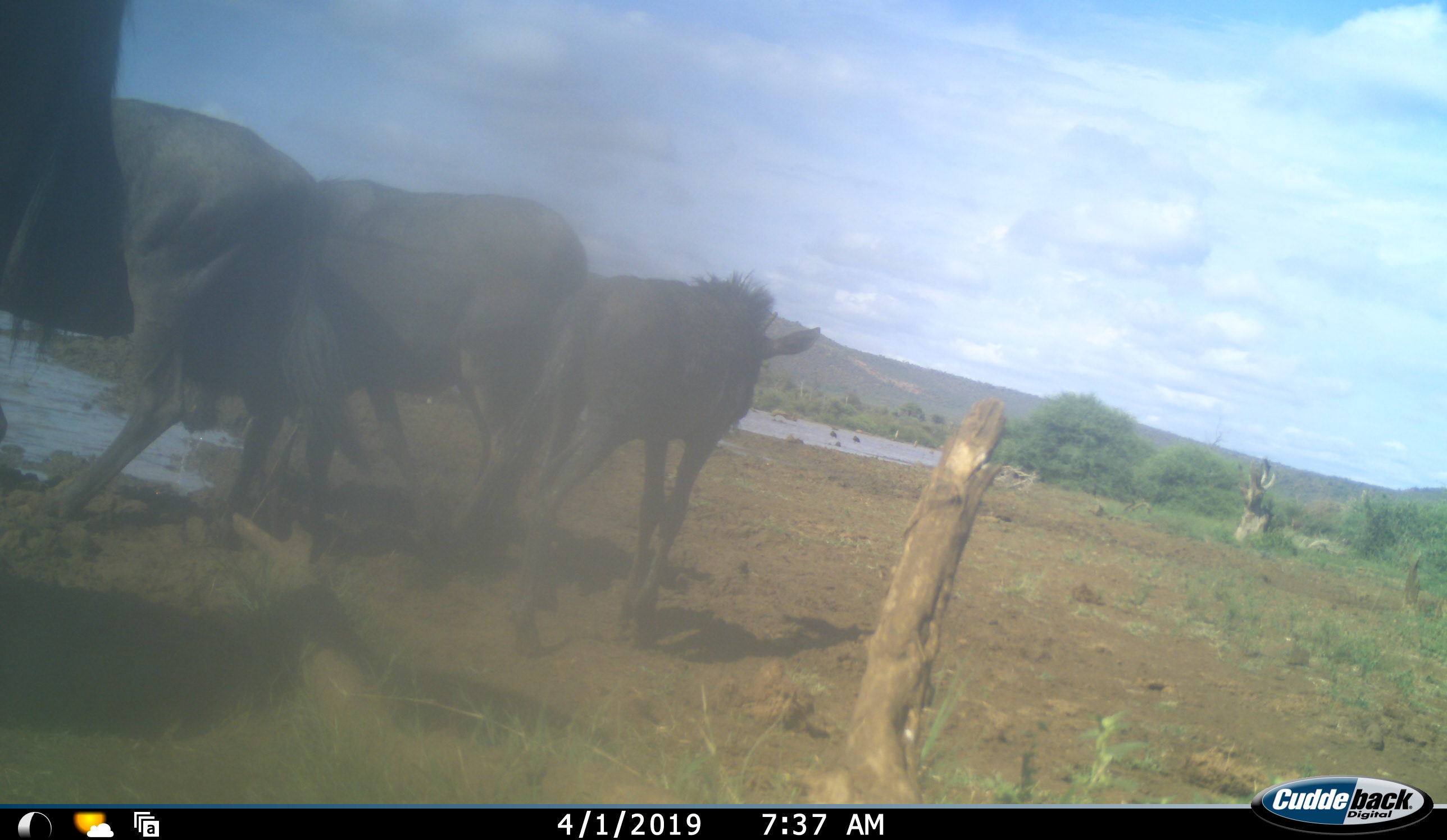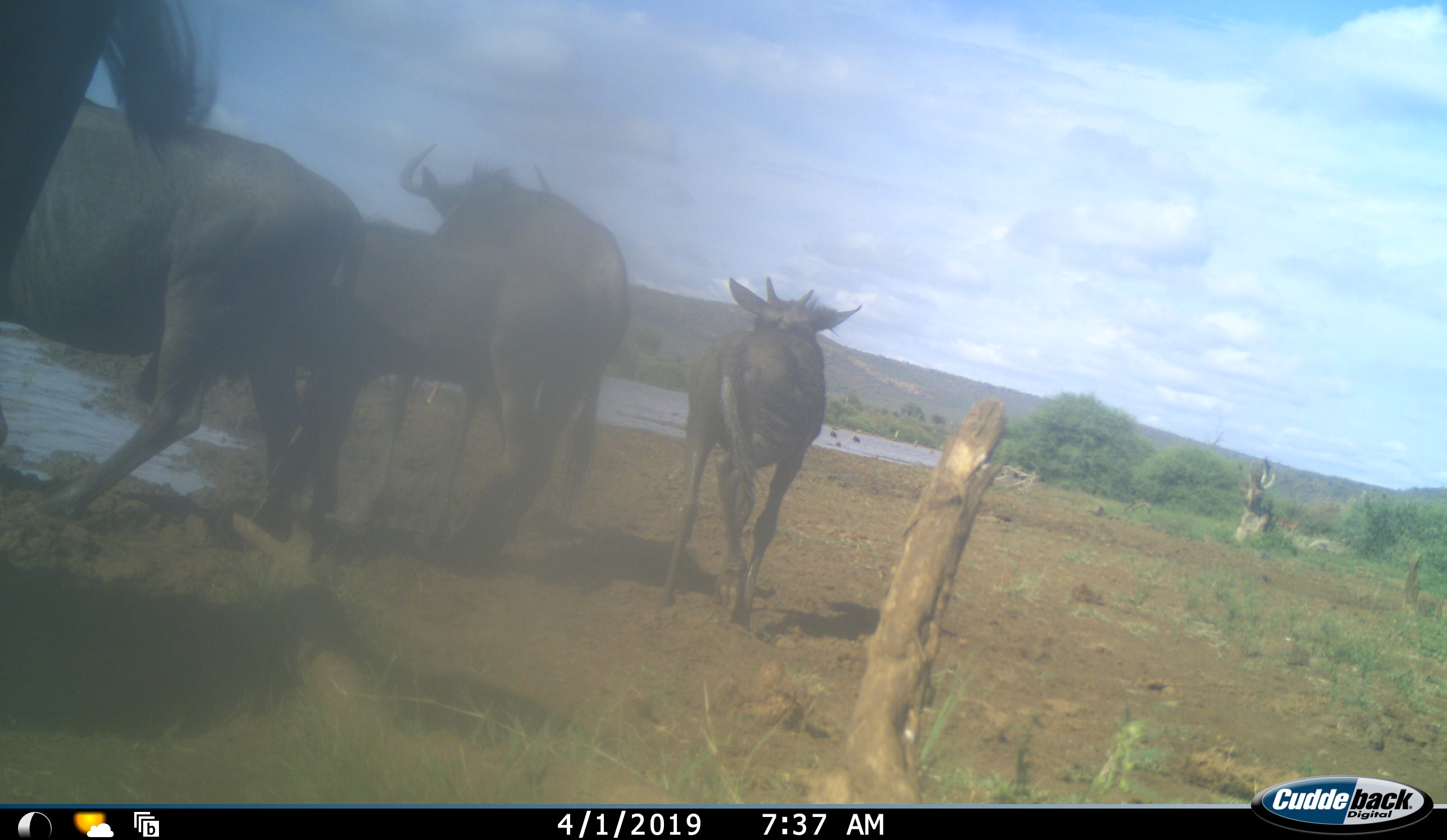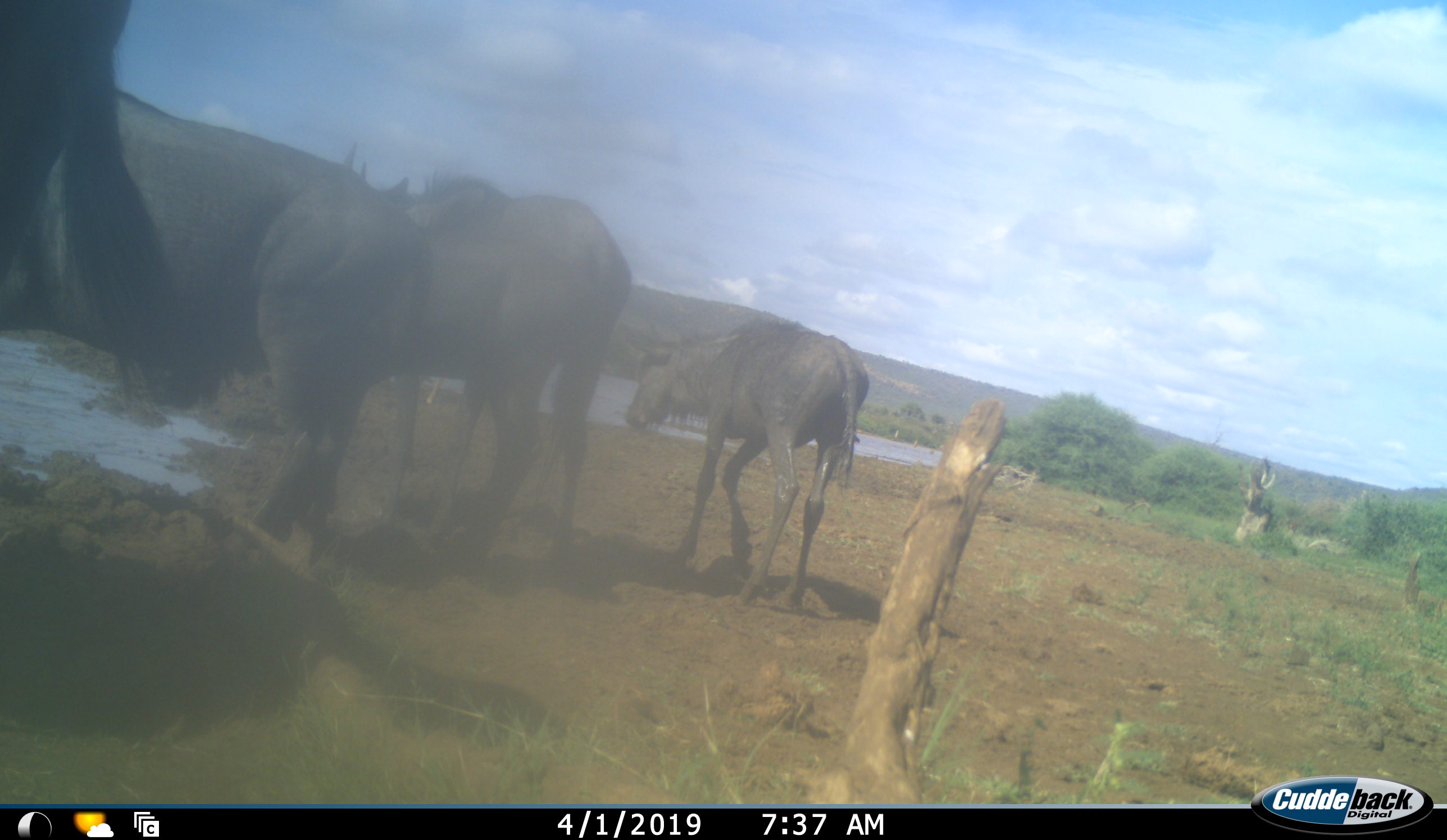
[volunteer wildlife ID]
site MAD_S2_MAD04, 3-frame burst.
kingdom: Animalia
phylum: Chordata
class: Mammalia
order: Artiodactyla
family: Bovidae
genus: Connochaetes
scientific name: Connochaetes taurinus taurinus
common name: blue wildebeest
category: wildebeestblue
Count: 4.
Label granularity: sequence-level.